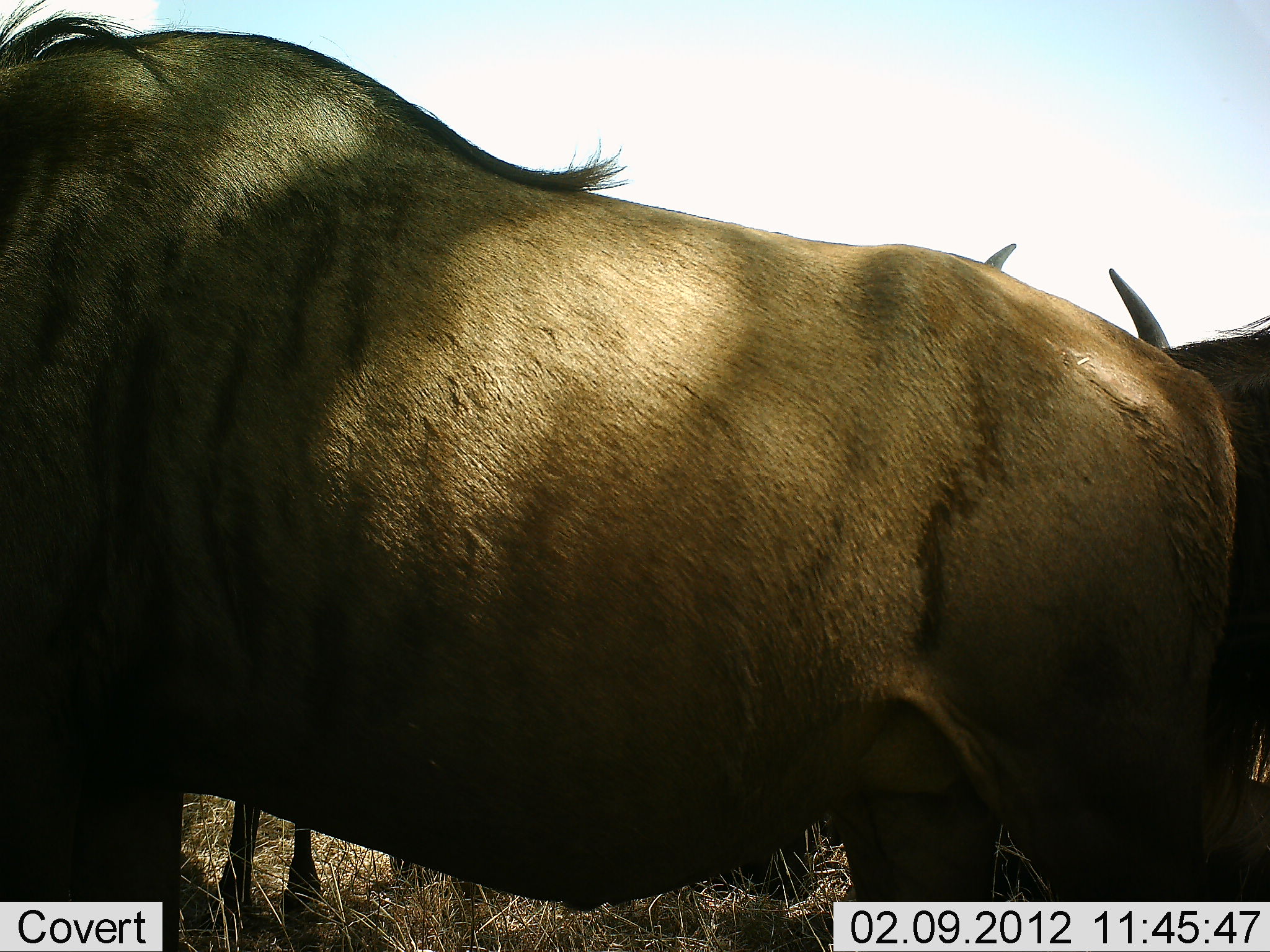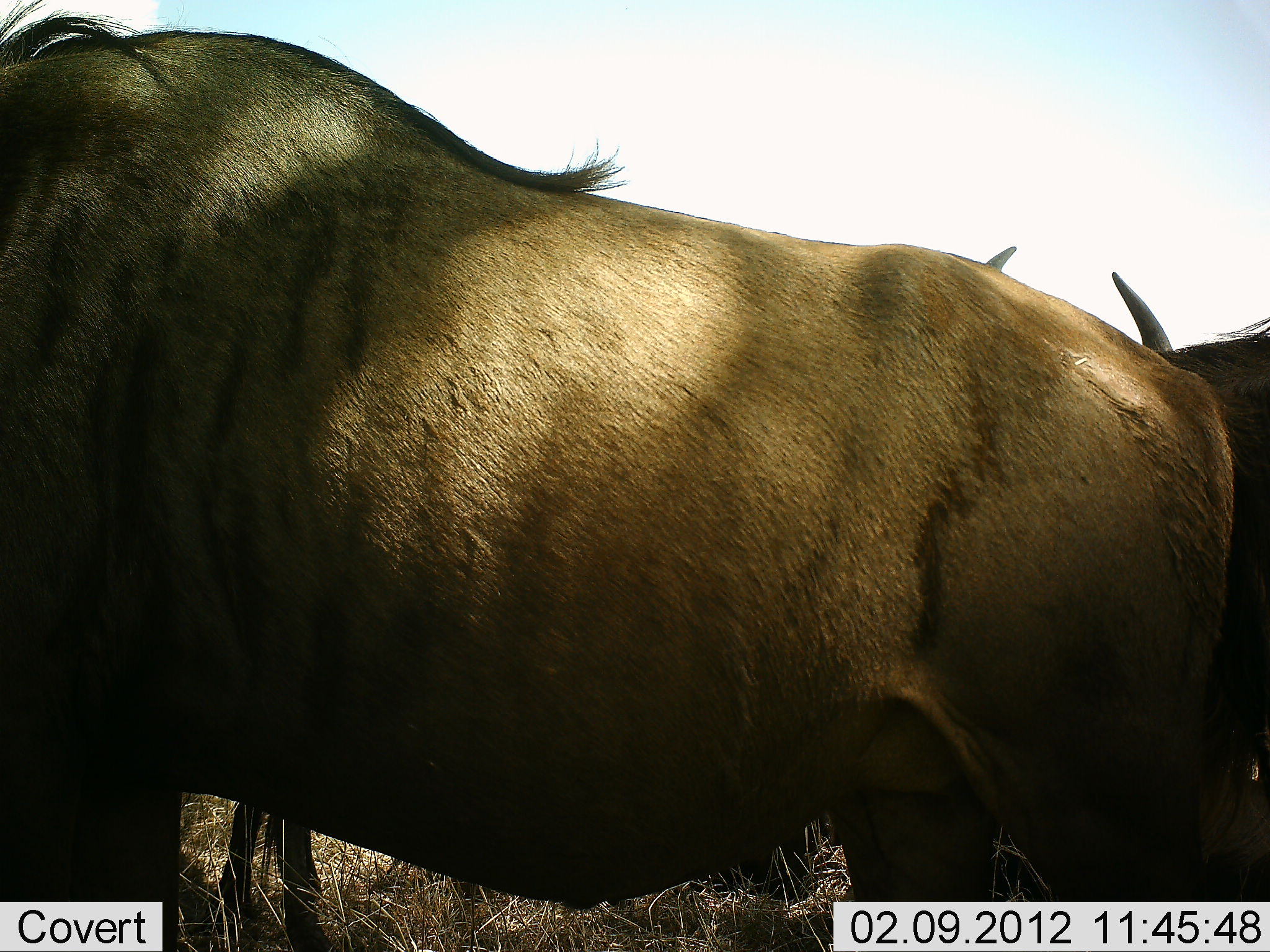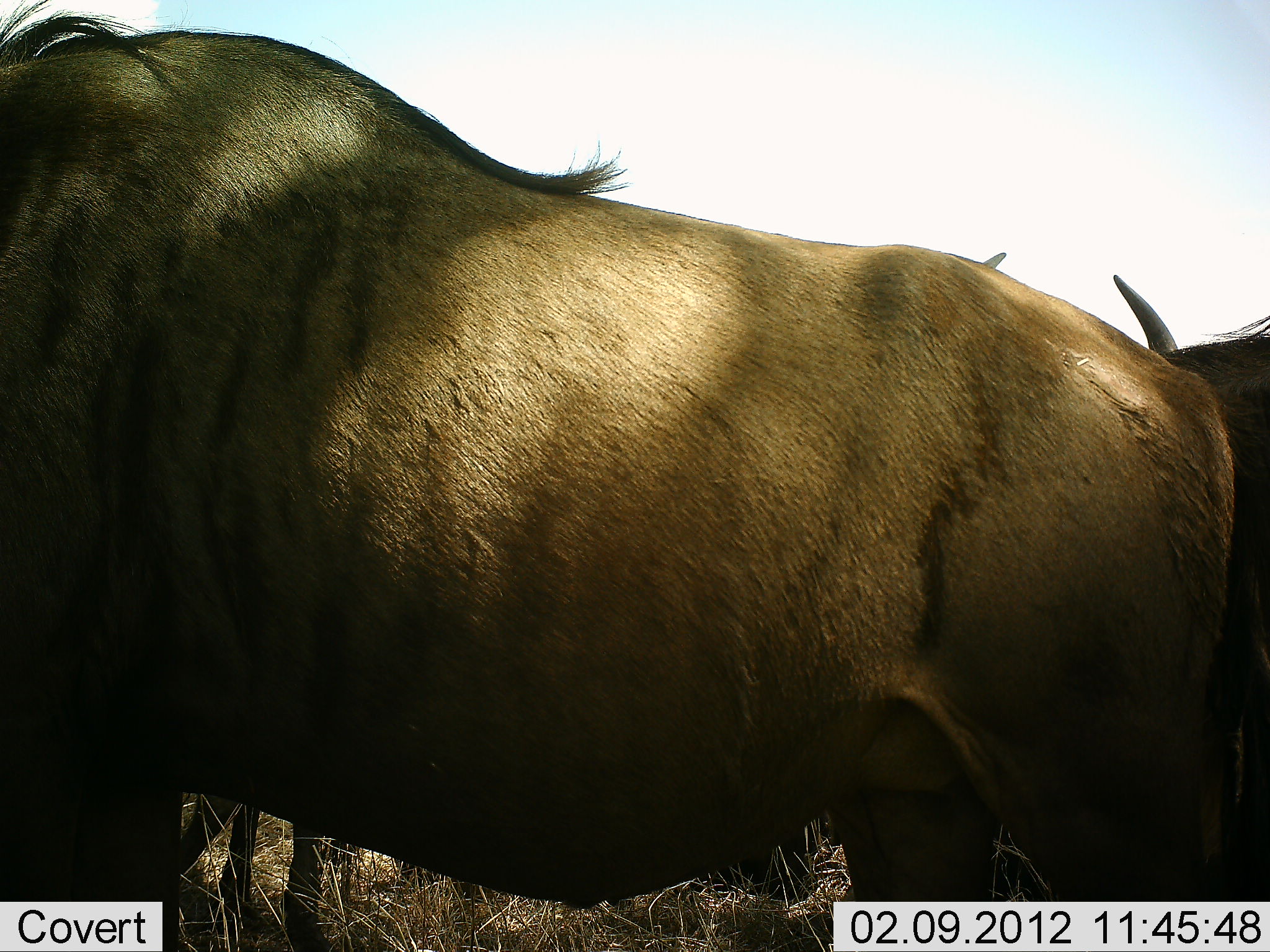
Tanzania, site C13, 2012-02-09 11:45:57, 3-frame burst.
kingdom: Animalia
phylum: Chordata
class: Mammalia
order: Artiodactyla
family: Bovidae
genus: Connochaetes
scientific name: Connochaetes taurinus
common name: blue wildebeest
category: wildebeest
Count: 3.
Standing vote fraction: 100%.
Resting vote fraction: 11%.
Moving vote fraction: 0%.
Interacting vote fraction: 0%.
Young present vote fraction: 0%.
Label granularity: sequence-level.